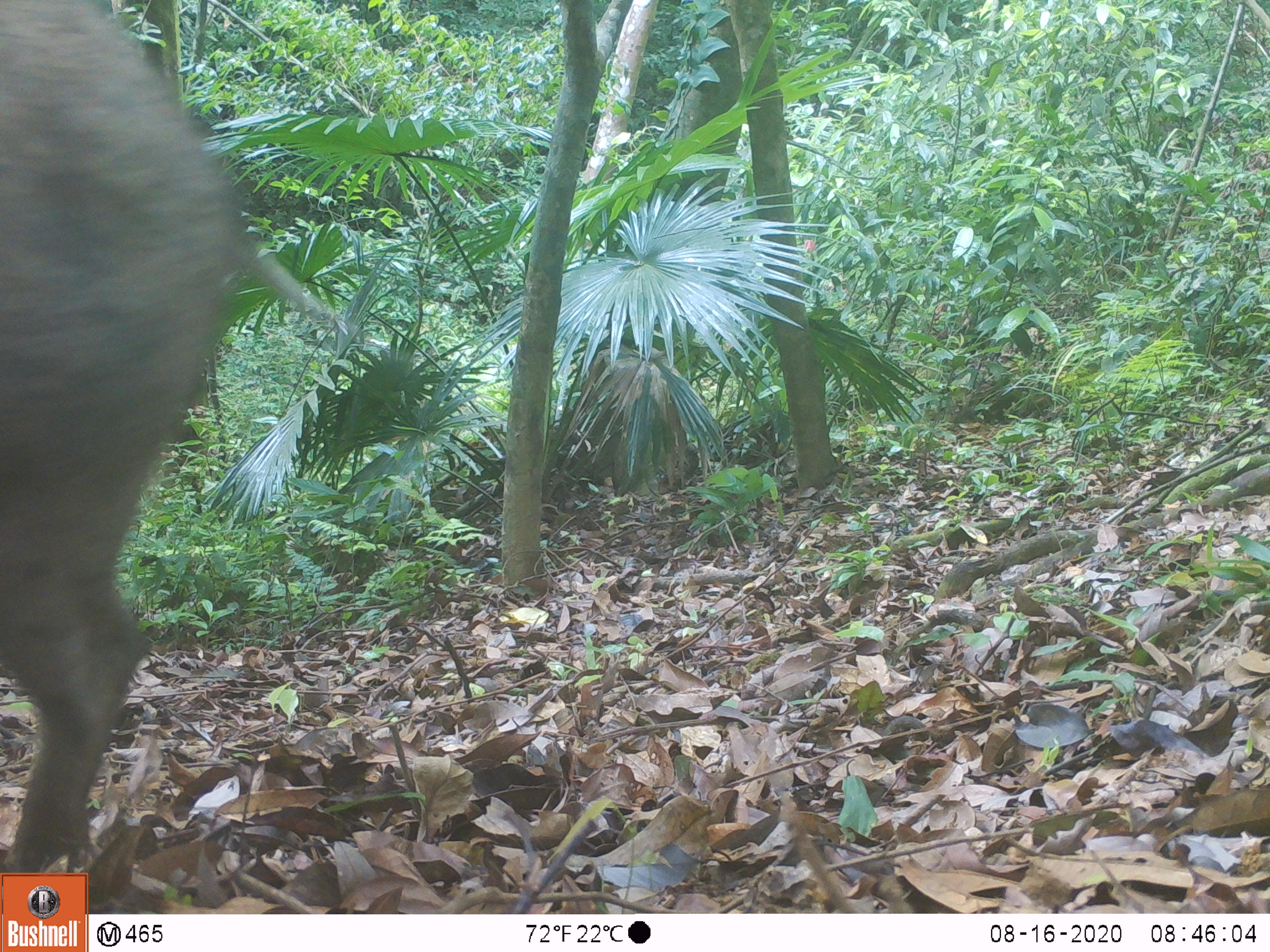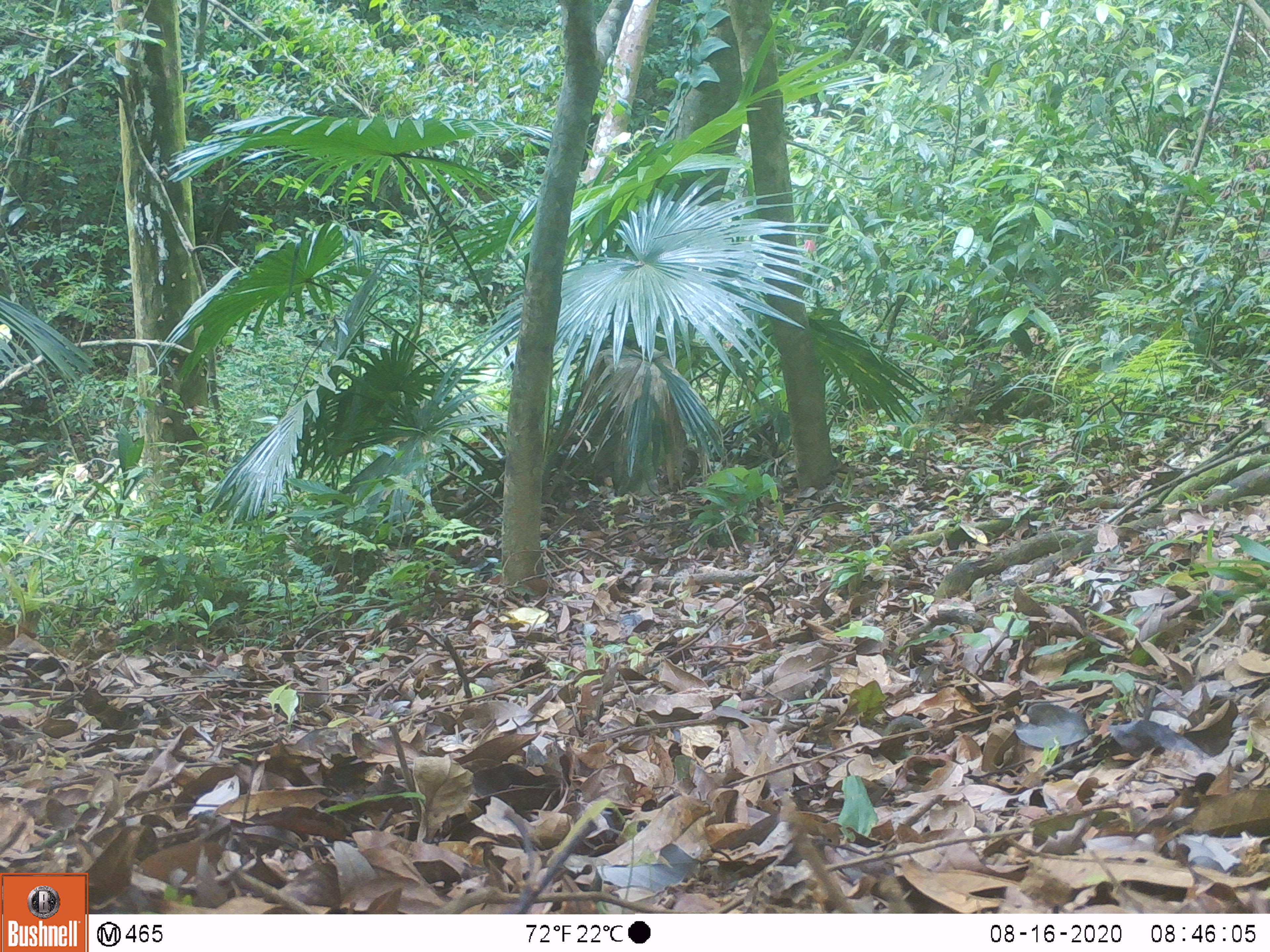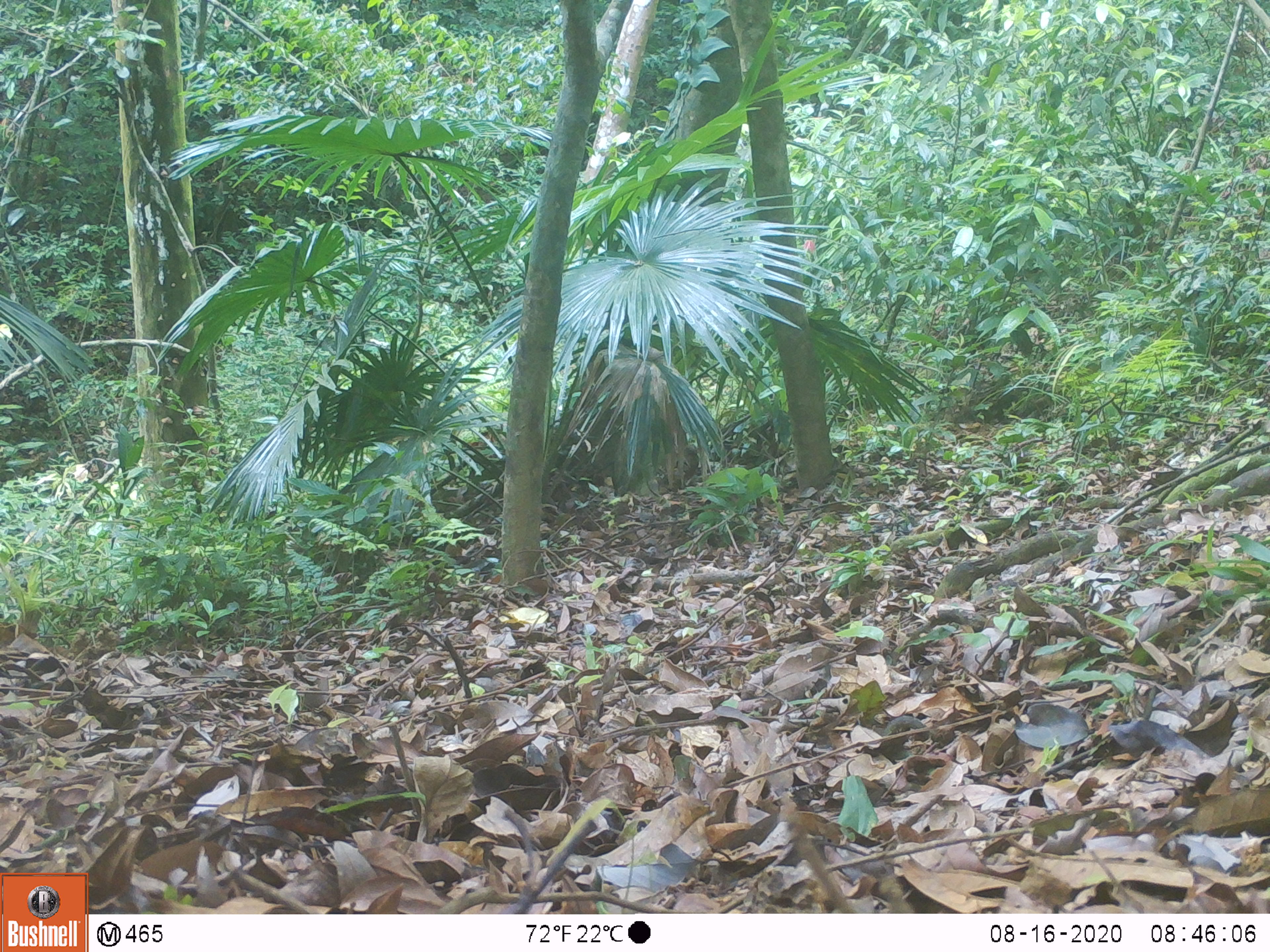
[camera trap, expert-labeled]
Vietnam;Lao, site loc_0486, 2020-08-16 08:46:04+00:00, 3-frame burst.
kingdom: Animalia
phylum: Chordata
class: Mammalia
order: Artiodactyla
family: Suidae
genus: Sus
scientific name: Sus scrofa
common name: eurasian wild pig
Eurasian wild pig (Sus scrofa). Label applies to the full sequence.